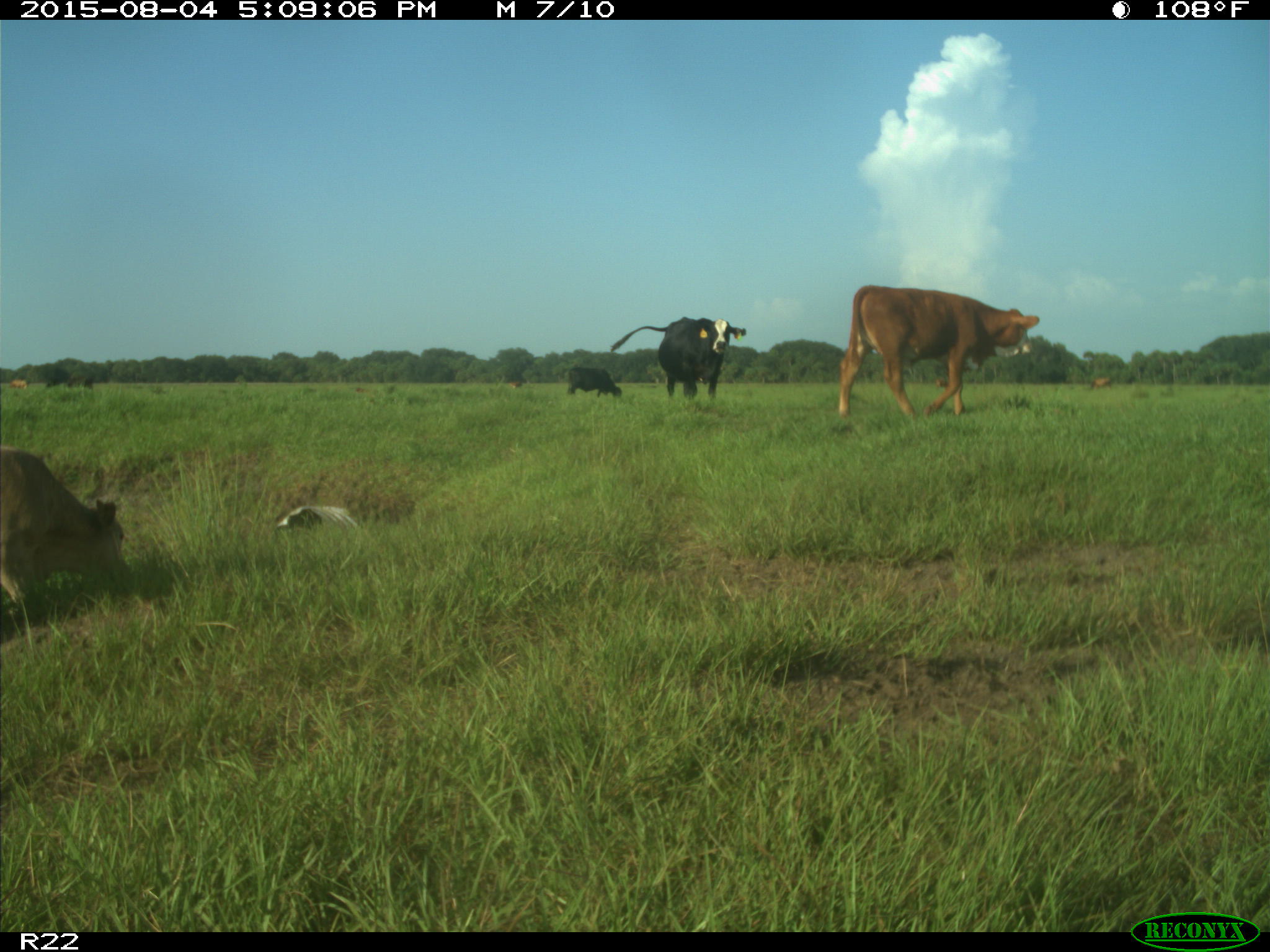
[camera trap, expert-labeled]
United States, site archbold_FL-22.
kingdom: Animalia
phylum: Chordata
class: Mammalia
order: Artiodactyla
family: Bovidae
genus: Bos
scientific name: Bos taurus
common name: domestic cow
Bos taurus (domestic cow).